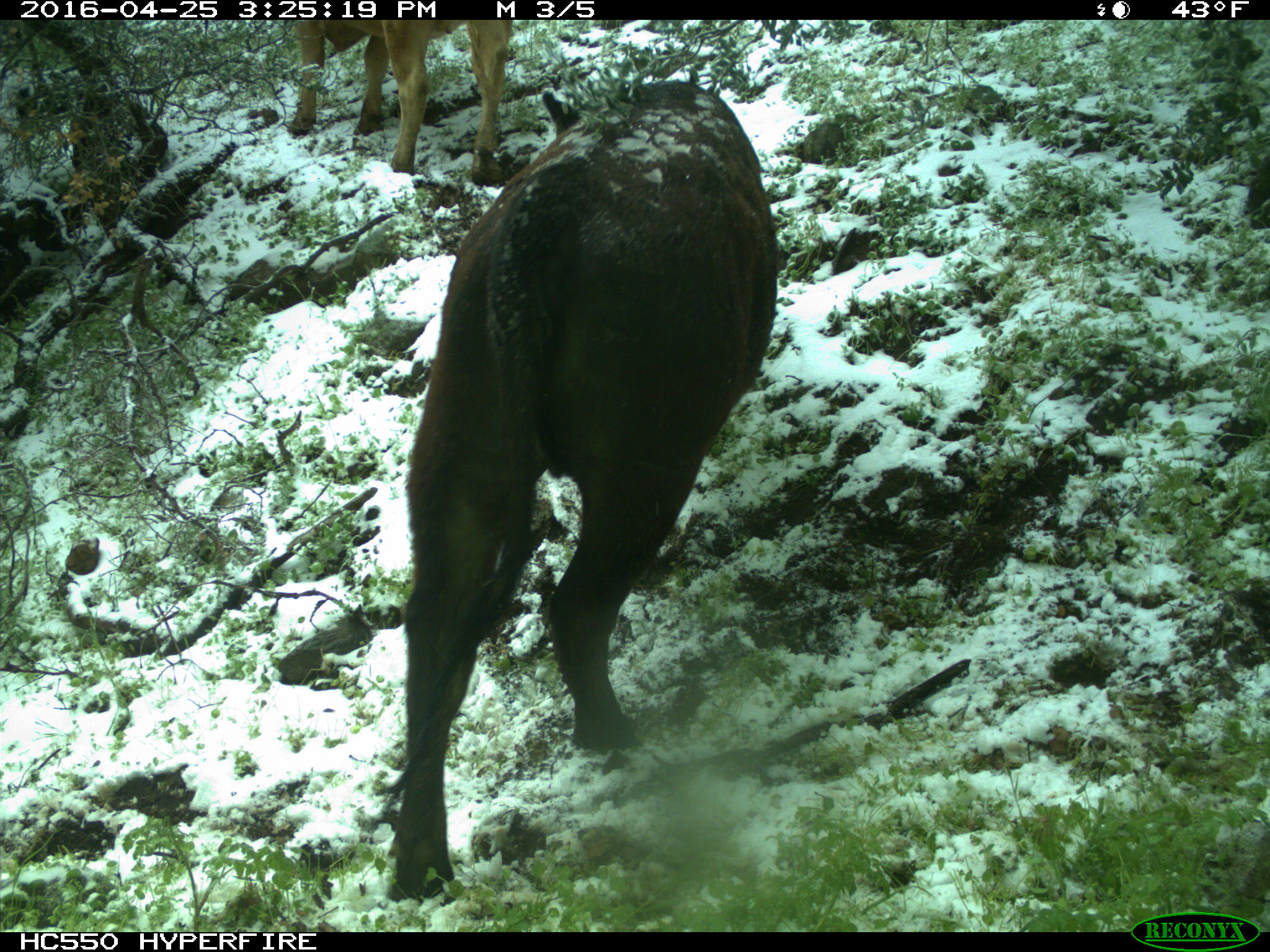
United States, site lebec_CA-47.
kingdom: Animalia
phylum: Chordata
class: Mammalia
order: Artiodactyla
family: Bovidae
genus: Bos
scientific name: Bos taurus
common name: domestic cow